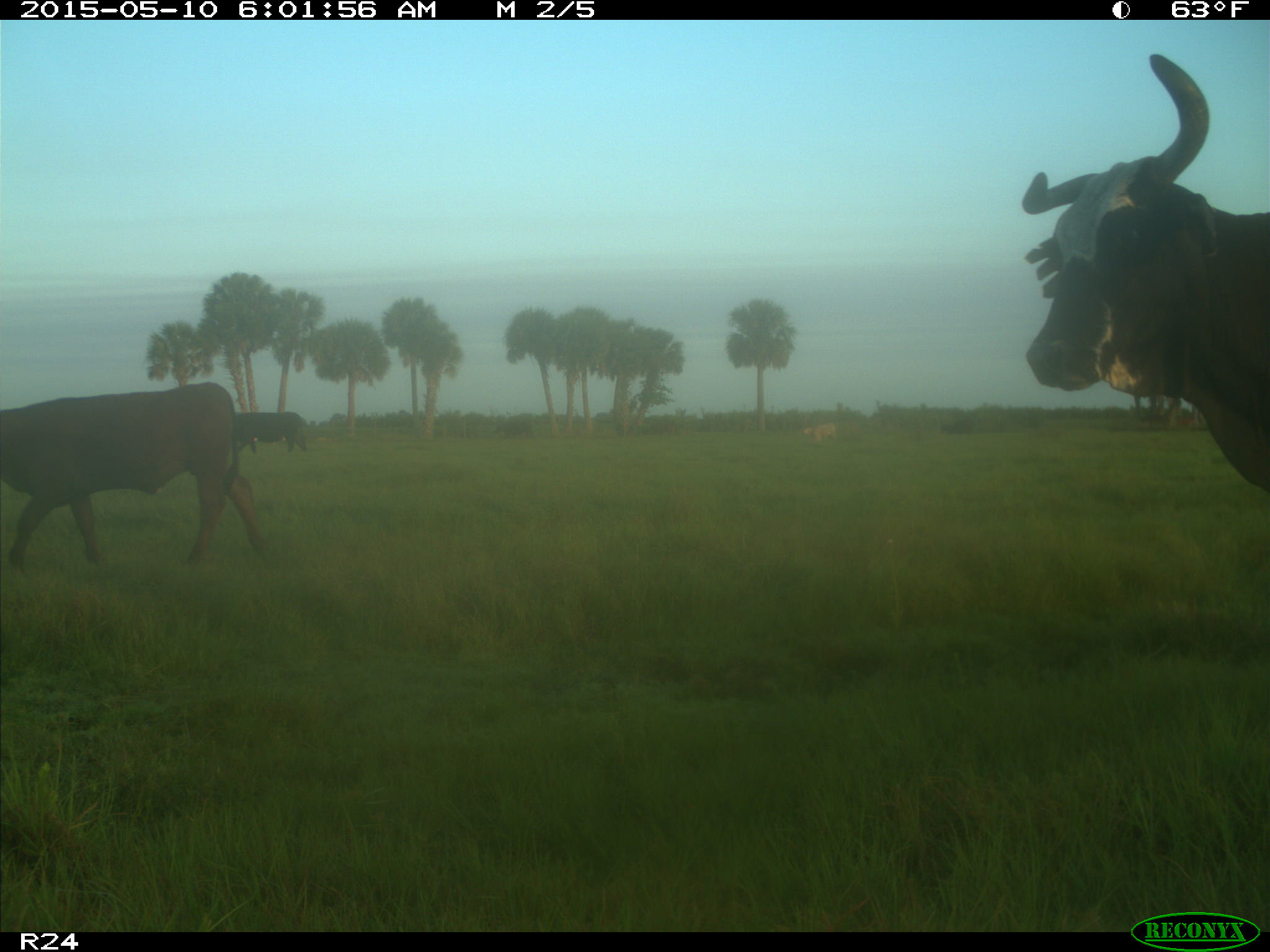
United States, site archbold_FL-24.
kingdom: Animalia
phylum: Chordata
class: Mammalia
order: Artiodactyla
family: Bovidae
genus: Bos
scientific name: Bos taurus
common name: domestic cow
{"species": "Bos taurus (domestic cow)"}